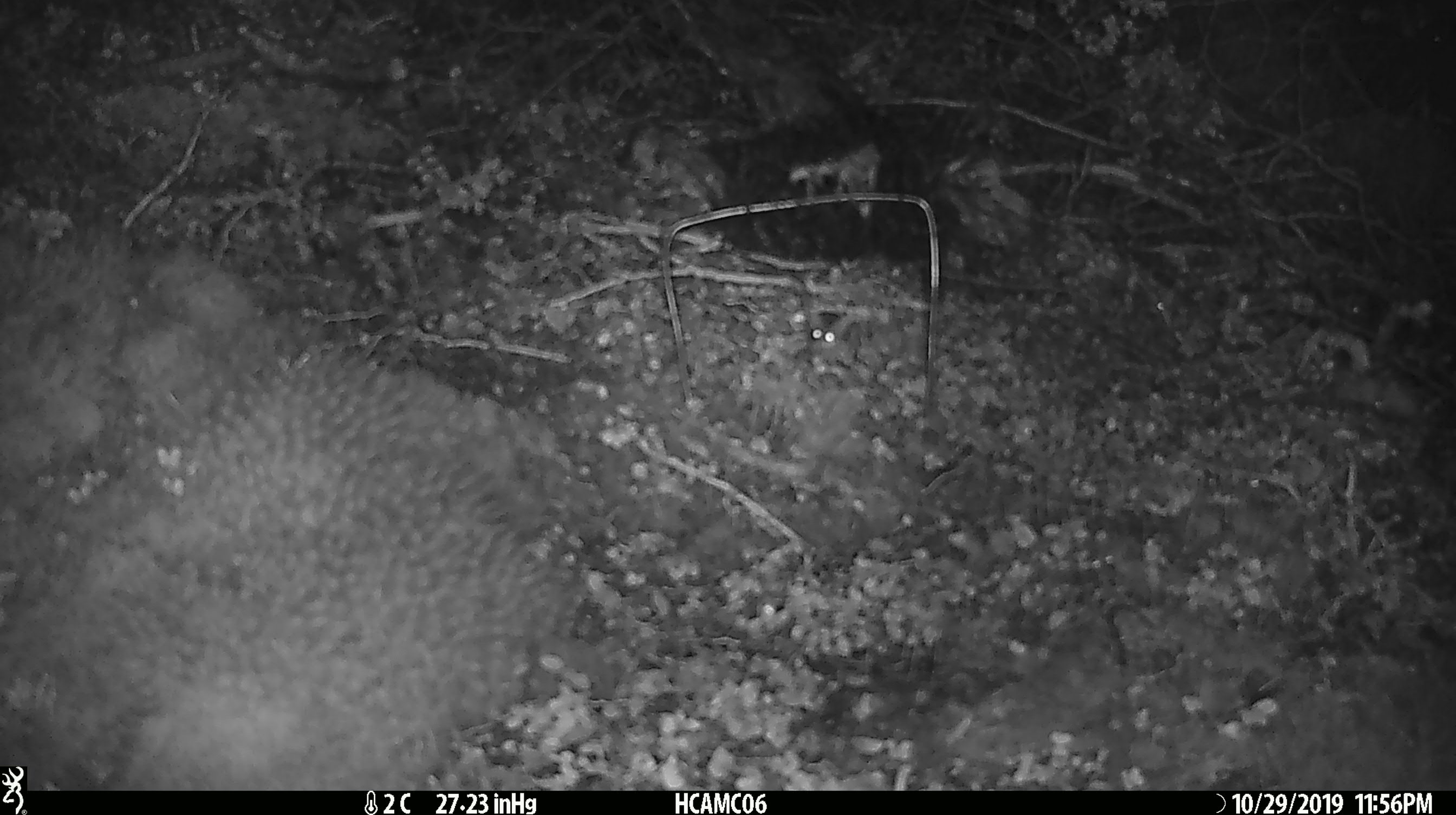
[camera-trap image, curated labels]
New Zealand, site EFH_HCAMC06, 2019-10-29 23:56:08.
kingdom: Animalia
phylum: Chordata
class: Mammalia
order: Rodentia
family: Muridae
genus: Mus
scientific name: Mus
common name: mouse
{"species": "mouse (Mus)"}